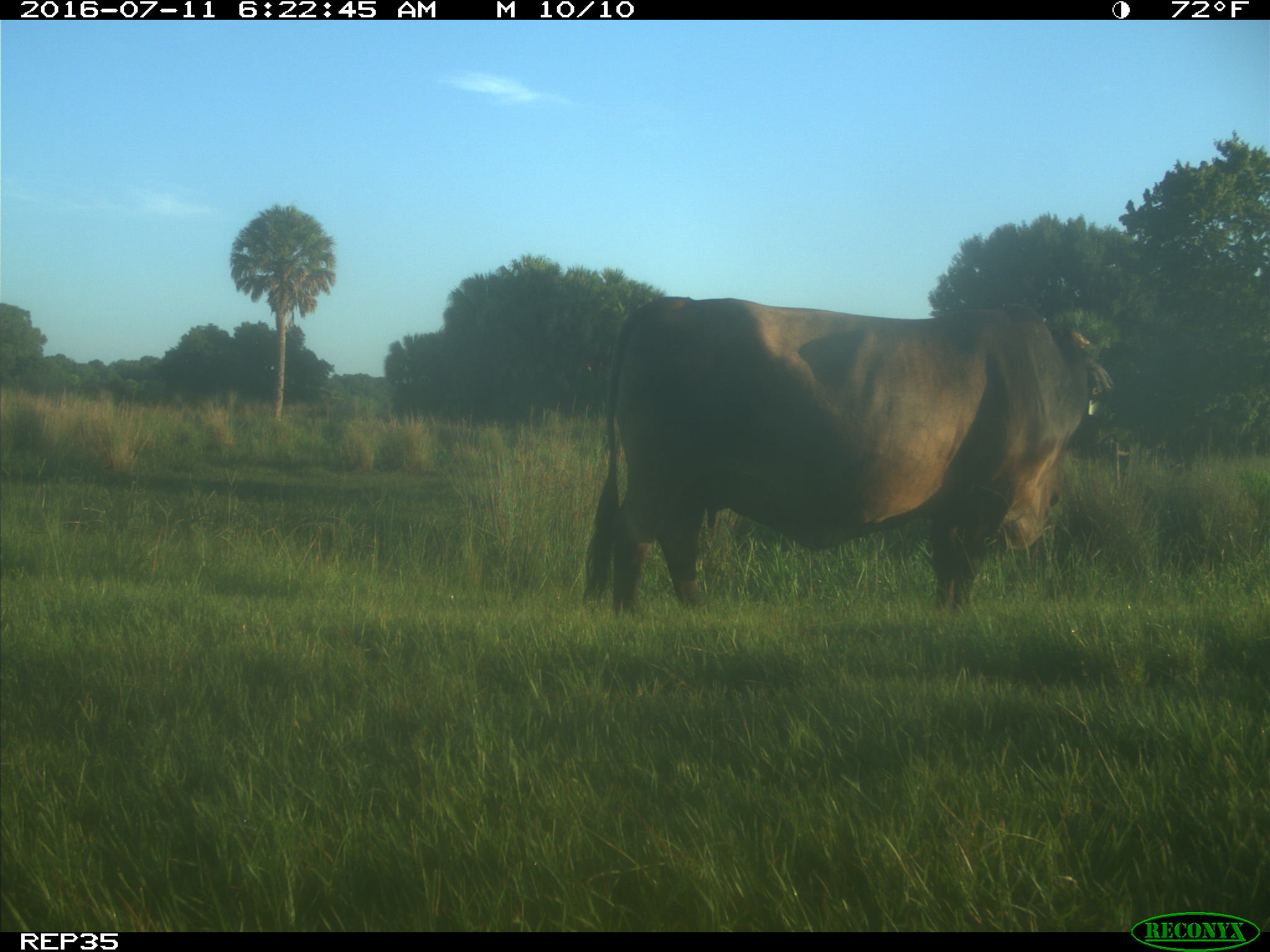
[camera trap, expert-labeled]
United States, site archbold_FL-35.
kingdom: Animalia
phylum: Chordata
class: Mammalia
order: Artiodactyla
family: Bovidae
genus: Bos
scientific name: Bos taurus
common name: domestic cow